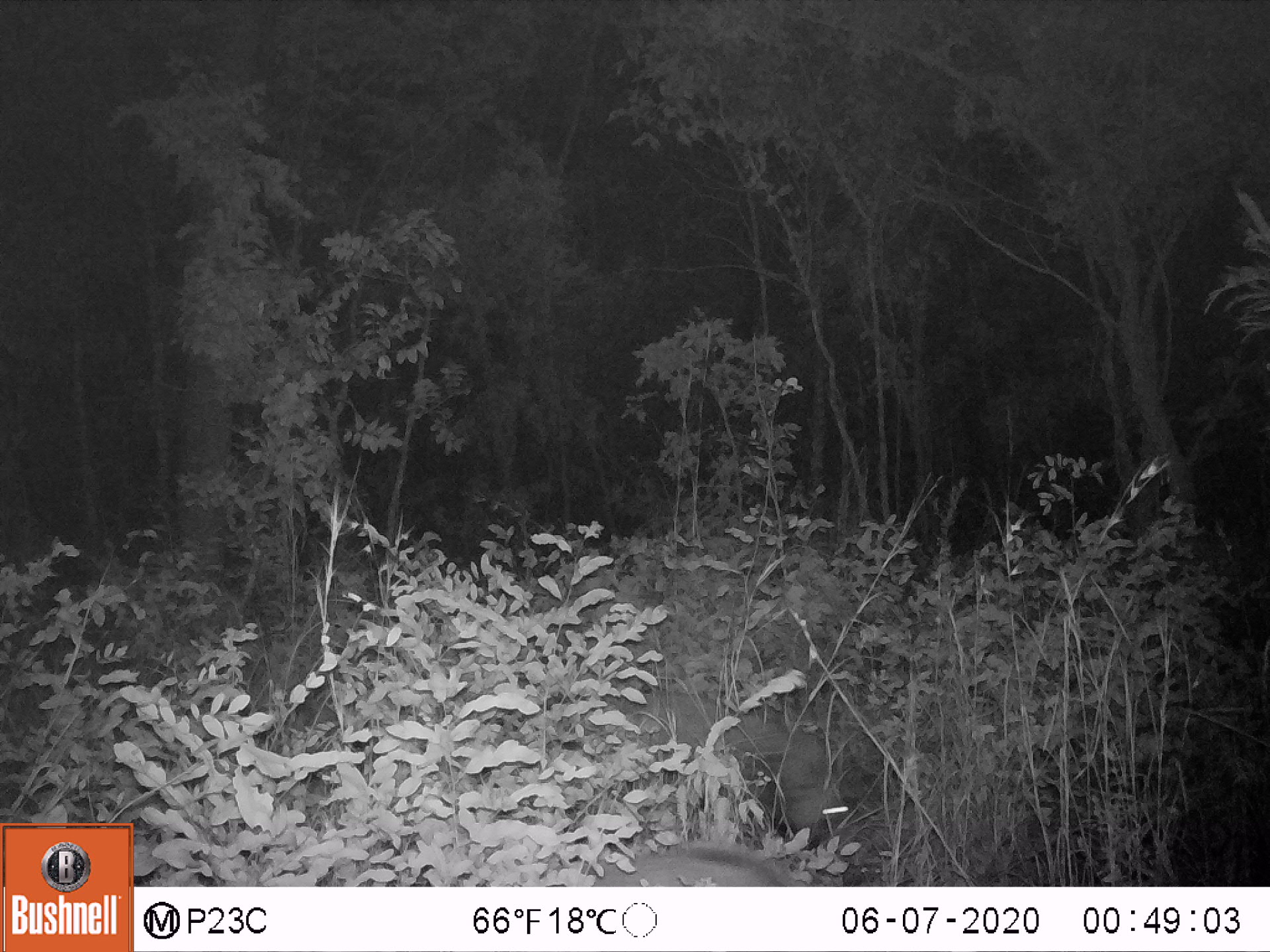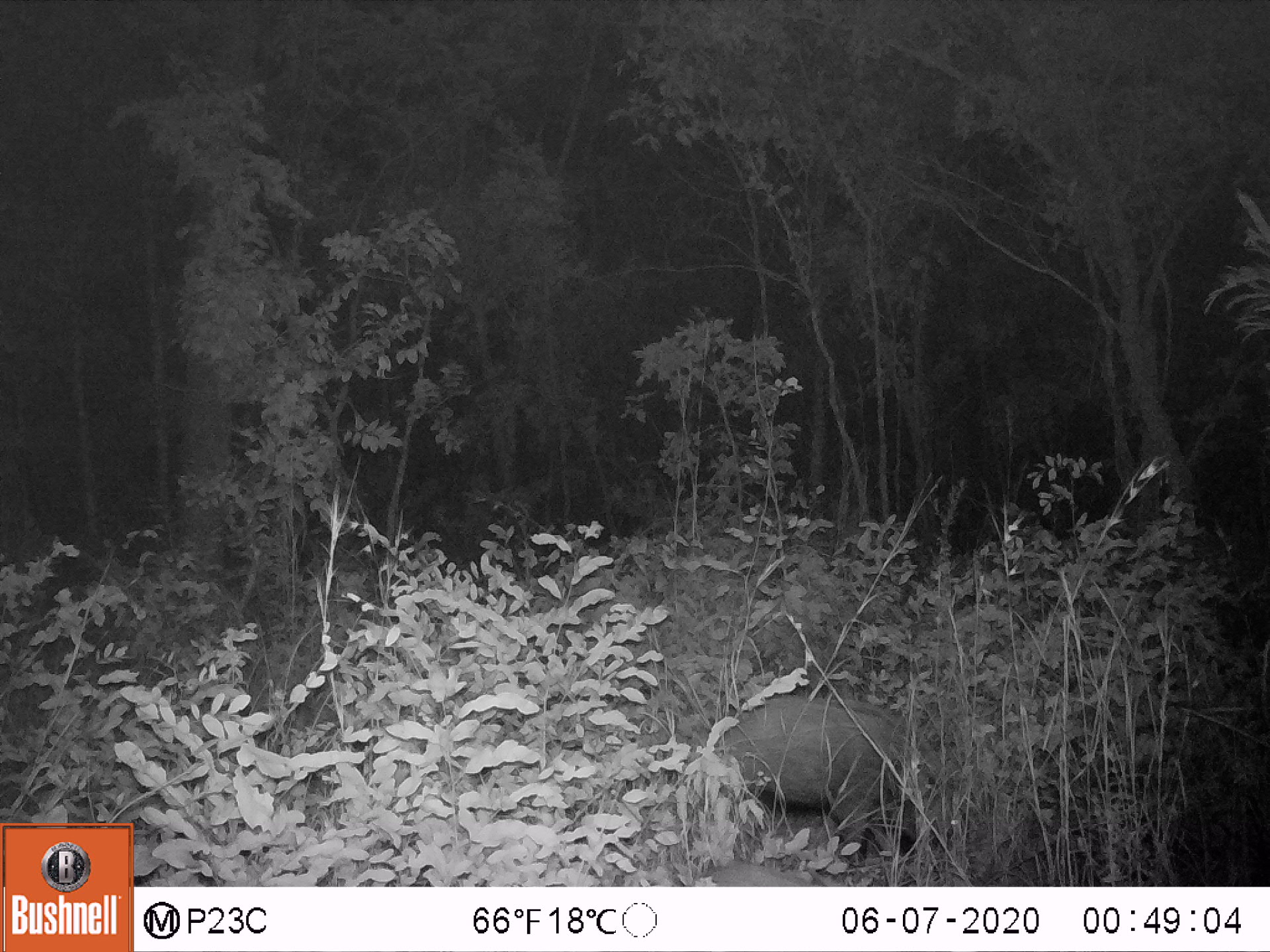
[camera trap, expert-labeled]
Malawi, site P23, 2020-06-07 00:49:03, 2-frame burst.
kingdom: Animalia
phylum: Chordata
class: Mammalia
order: Artiodactyla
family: Suidae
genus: Potamochoerus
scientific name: Potamochoerus larvatus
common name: bushpig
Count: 2.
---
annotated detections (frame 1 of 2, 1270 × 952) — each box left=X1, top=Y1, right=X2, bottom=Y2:
bushpig: left=587, top=679, right=854, bottom=853; left=564, top=834, right=809, bottom=886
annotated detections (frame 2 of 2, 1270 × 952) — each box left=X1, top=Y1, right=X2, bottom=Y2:
bushpig: left=662, top=679, right=979, bottom=868; left=652, top=846, right=848, bottom=885